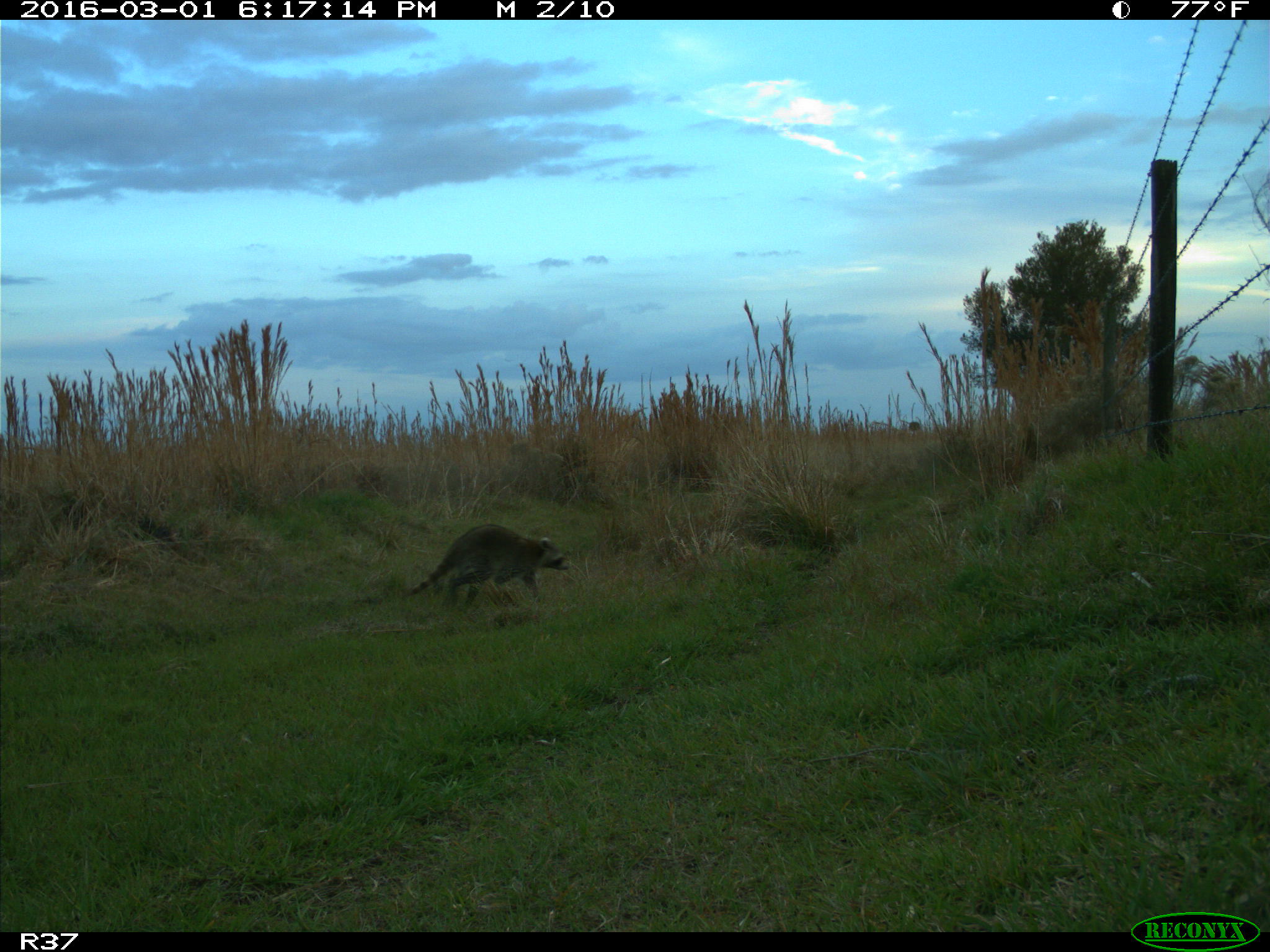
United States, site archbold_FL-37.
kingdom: Animalia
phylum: Chordata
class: Mammalia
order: Carnivora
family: Procyonidae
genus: Procyon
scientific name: Procyon lotor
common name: common raccoon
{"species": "Procyon lotor (common raccoon)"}